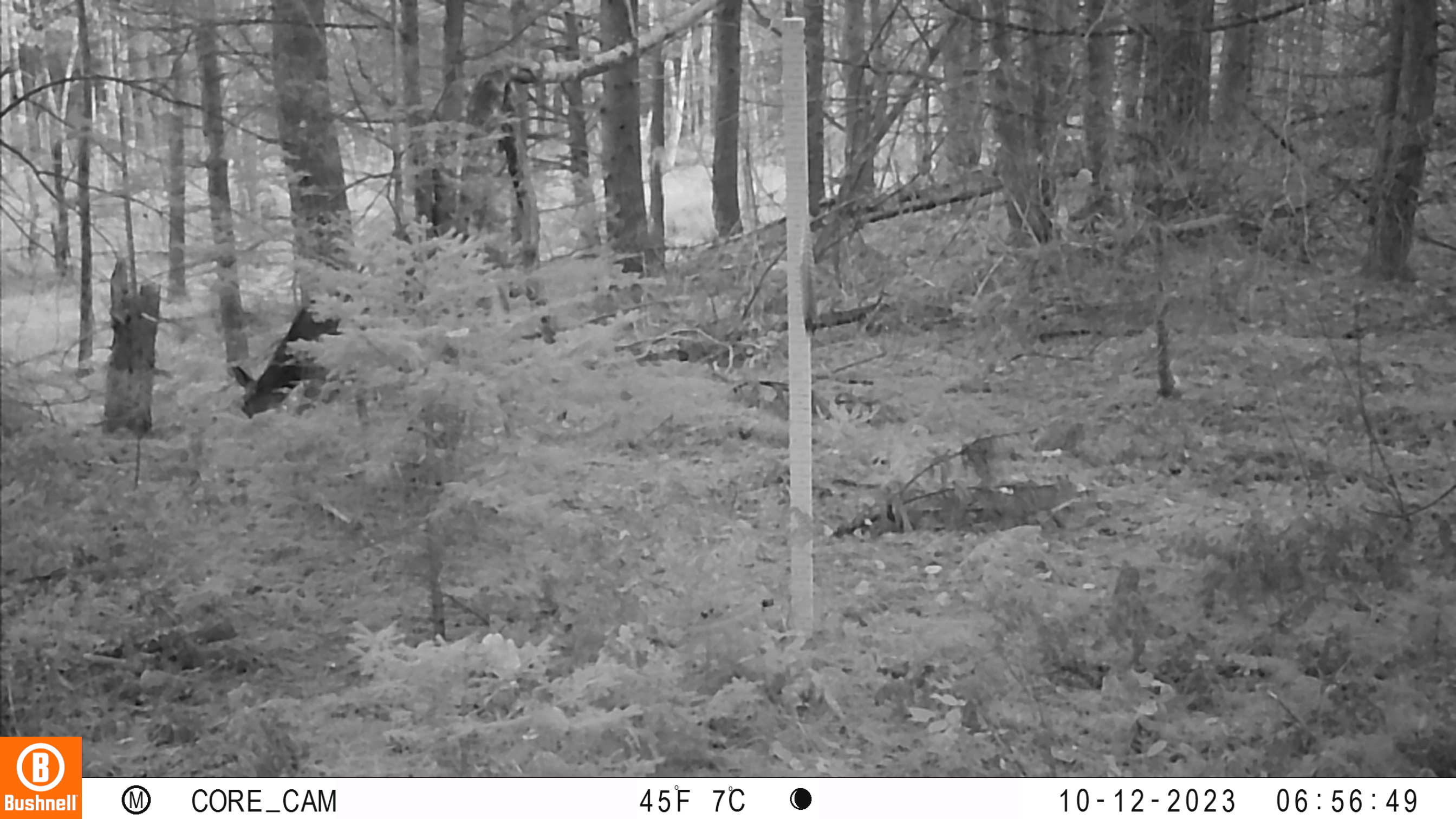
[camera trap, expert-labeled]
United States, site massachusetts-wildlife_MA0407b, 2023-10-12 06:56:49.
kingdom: Animalia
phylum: Chordata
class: Mammalia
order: Artiodactyla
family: Cervidae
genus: Odocoileus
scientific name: Odocoileus virginianus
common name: white-tailed deer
White-tailed deer (Odocoileus virginianus).